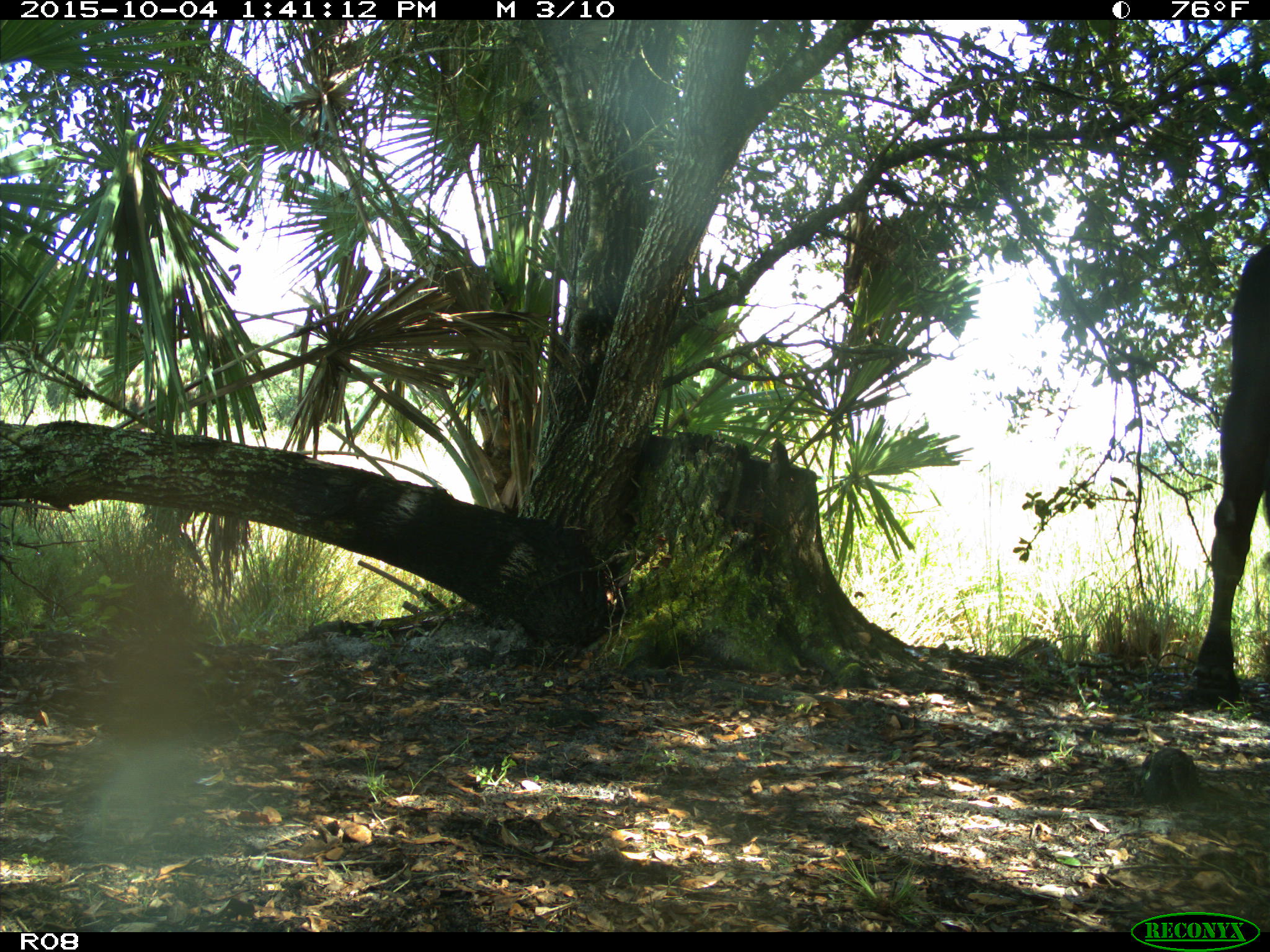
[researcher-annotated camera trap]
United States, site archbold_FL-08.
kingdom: Animalia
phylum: Chordata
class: Mammalia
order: Artiodactyla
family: Bovidae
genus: Bos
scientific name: Bos taurus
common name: domestic cow